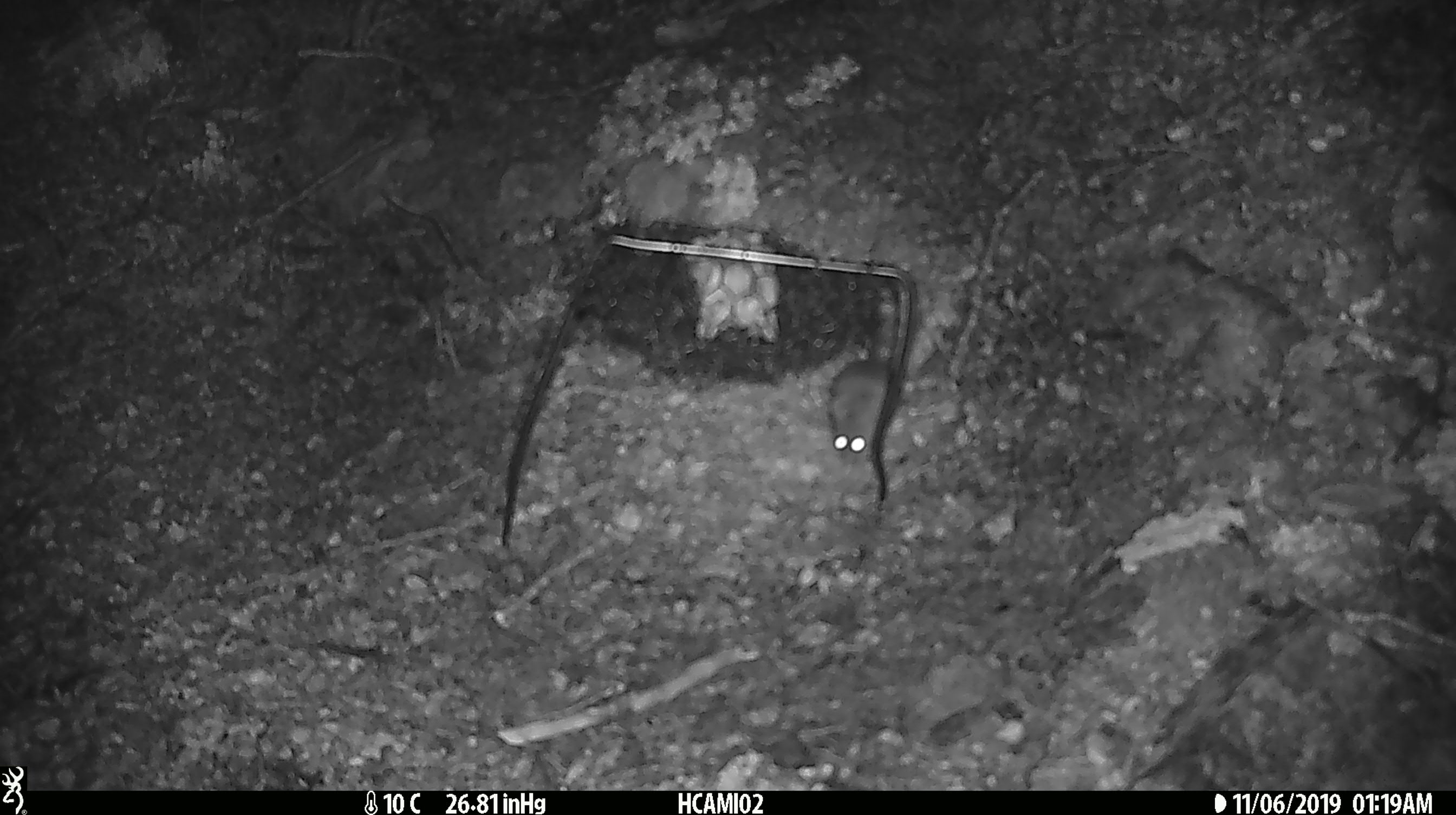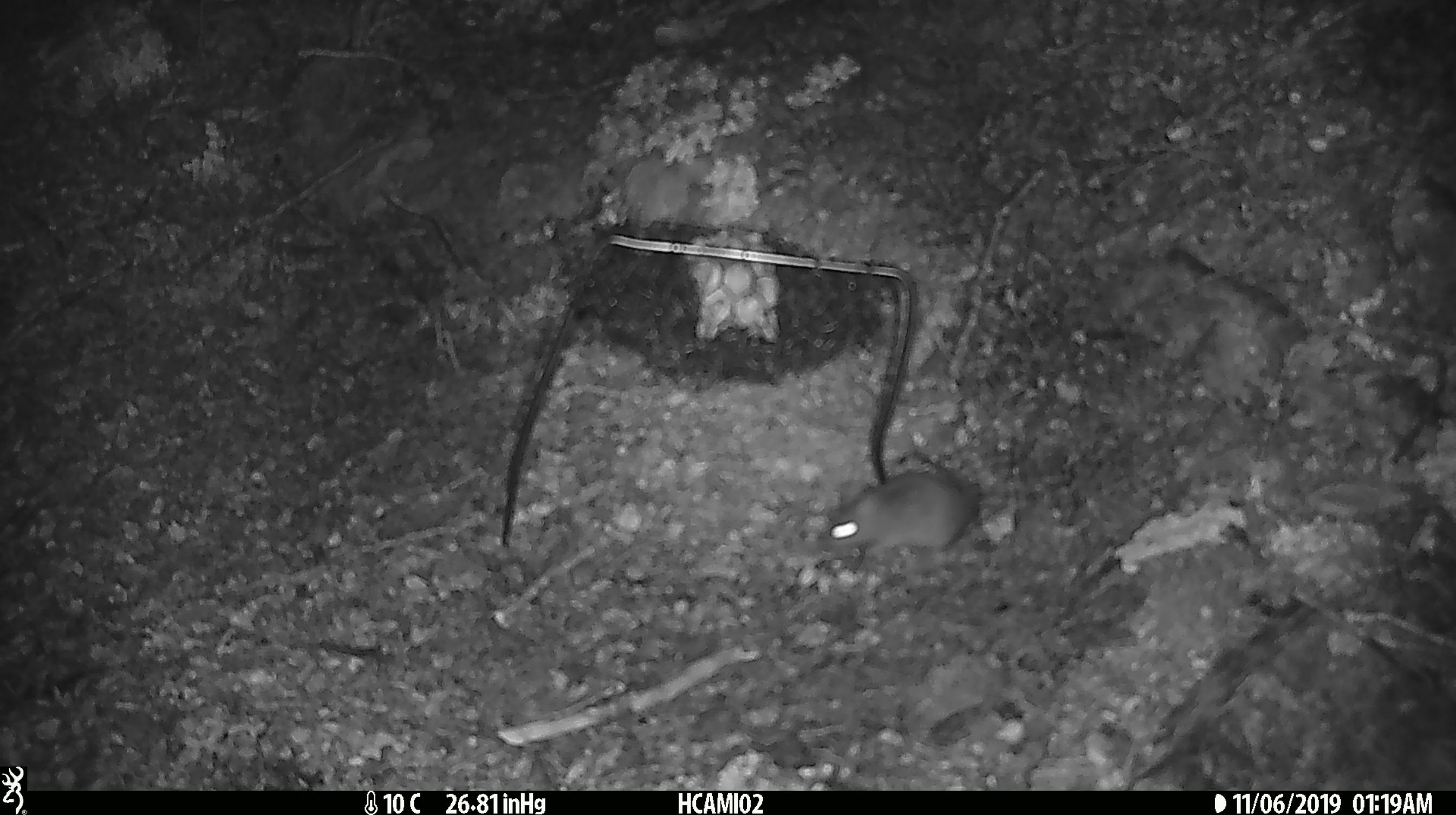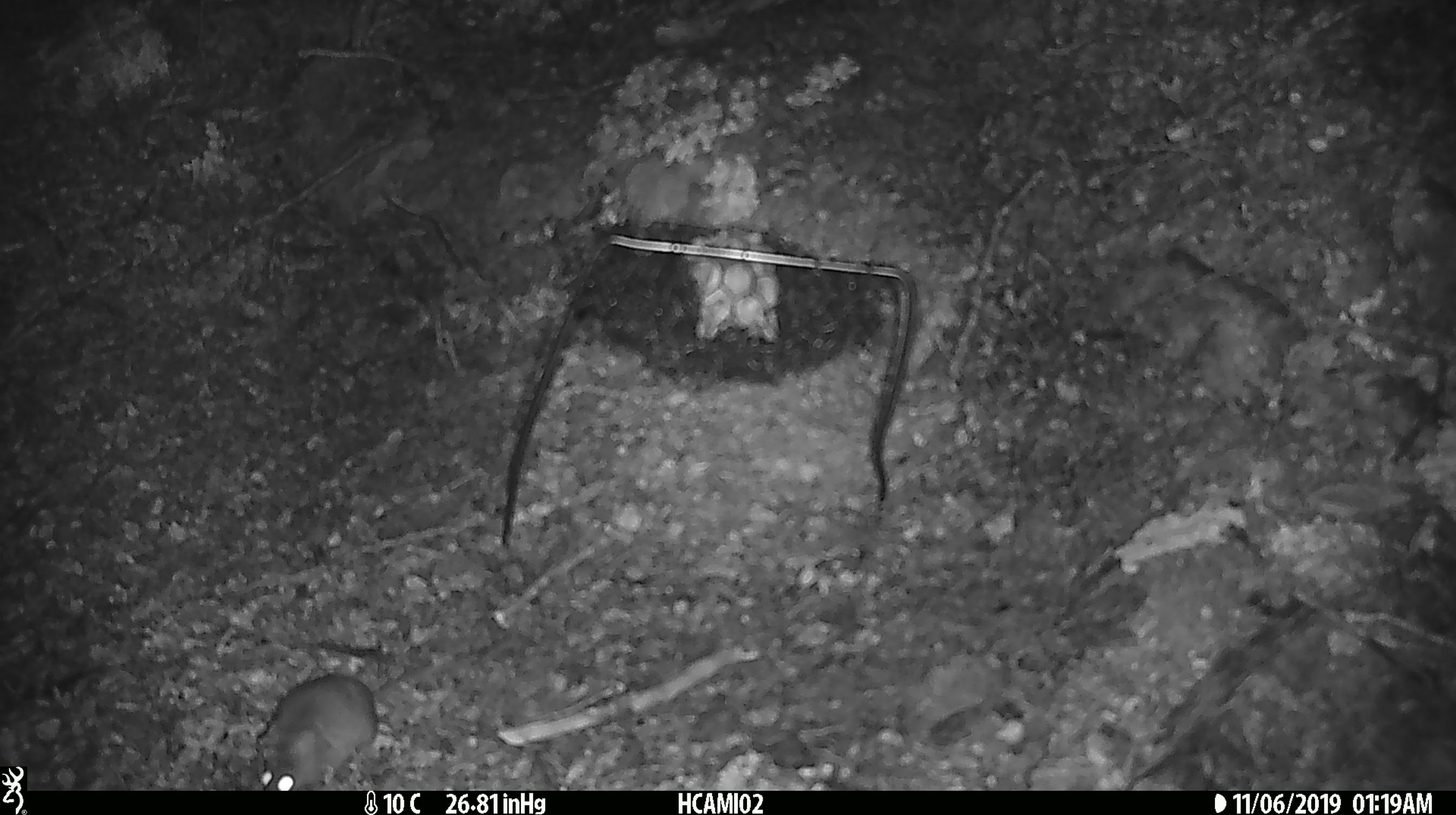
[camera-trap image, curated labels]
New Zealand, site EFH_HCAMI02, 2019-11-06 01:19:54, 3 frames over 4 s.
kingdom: Animalia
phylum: Chordata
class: Mammalia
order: Rodentia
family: Muridae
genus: Mus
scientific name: Mus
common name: mouse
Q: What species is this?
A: Mouse (Mus).